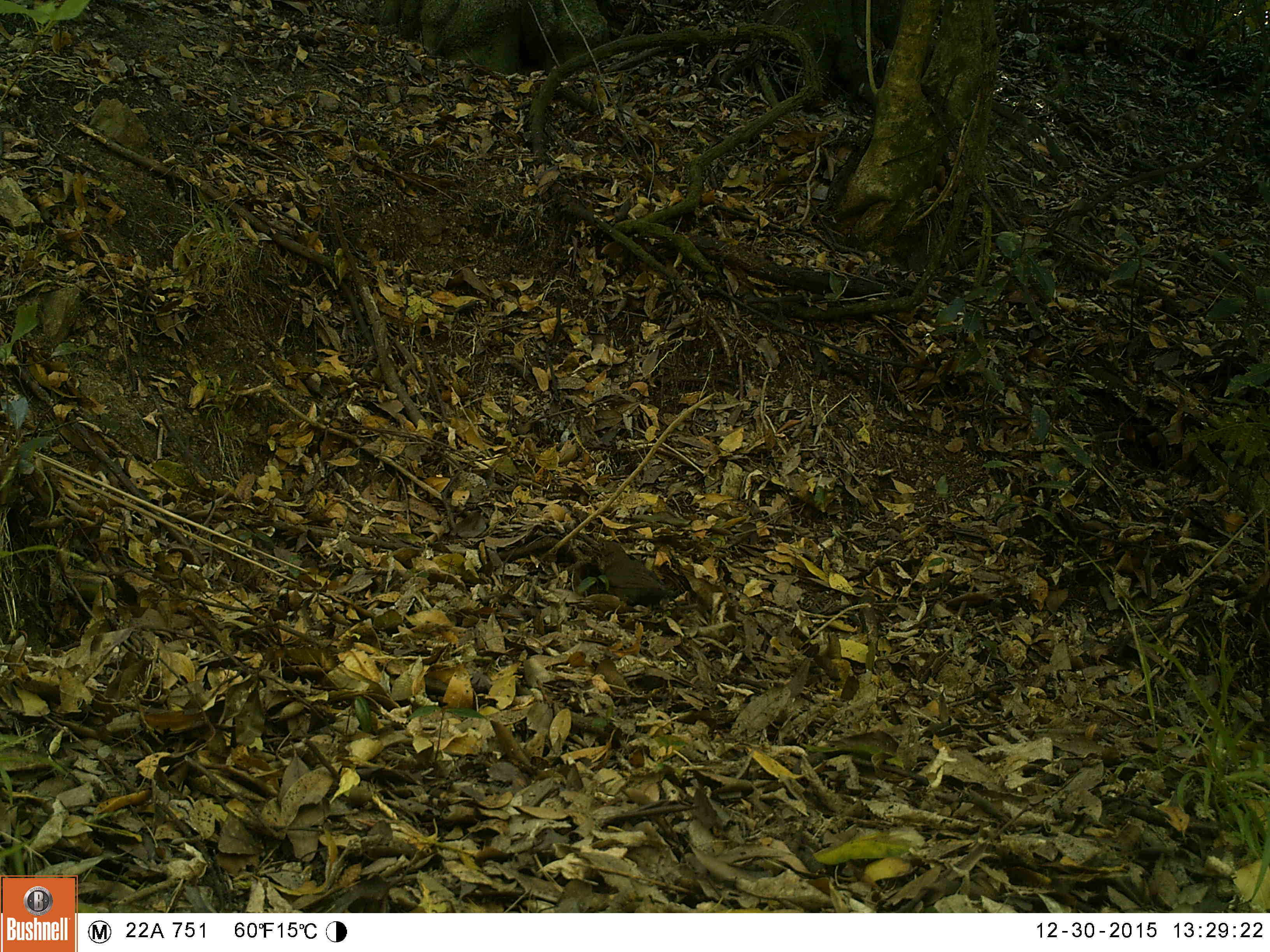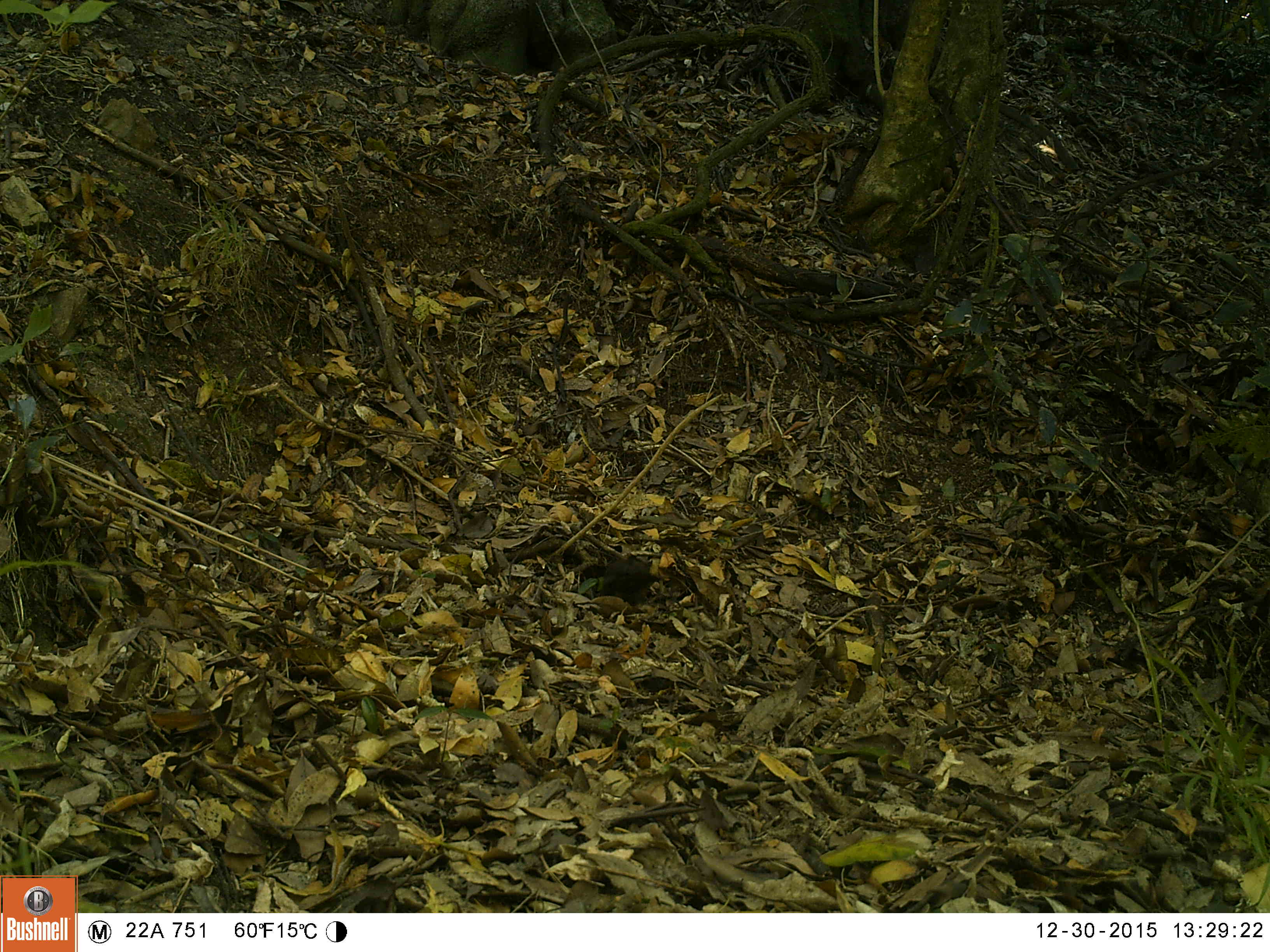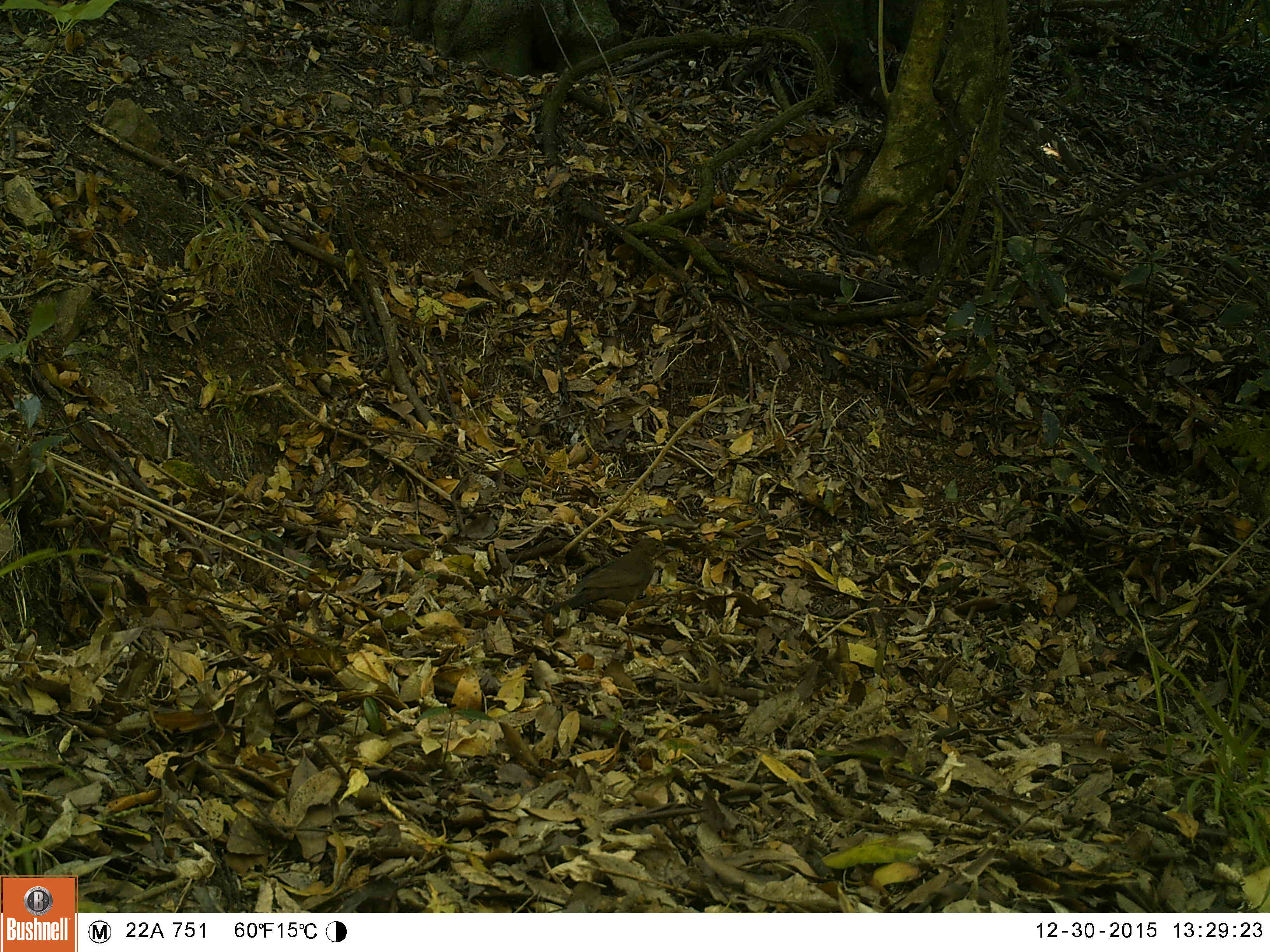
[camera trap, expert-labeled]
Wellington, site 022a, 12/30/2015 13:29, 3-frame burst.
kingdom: Animalia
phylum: Chordata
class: Aves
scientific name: Aves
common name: bird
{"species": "bird (Aves)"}